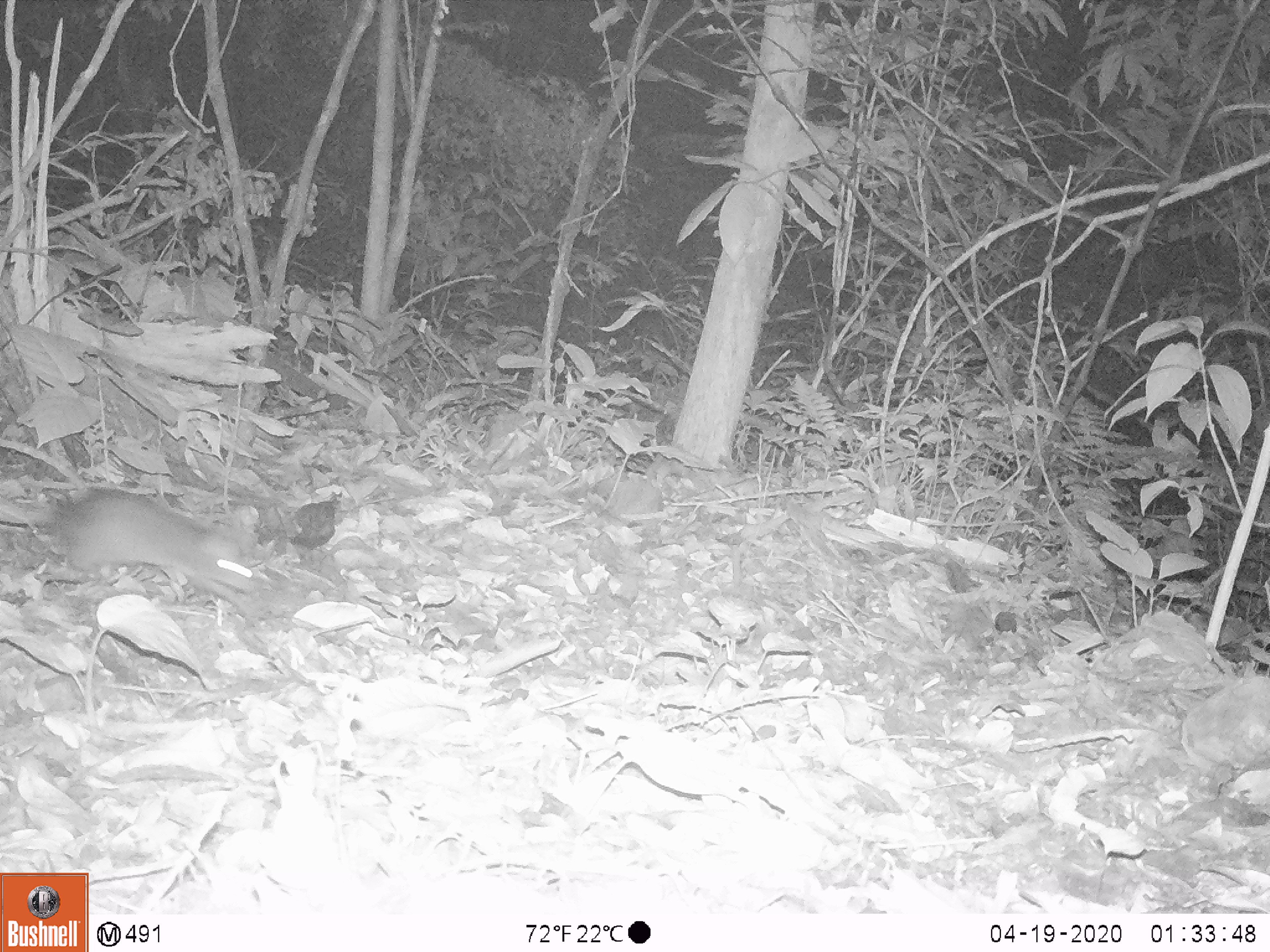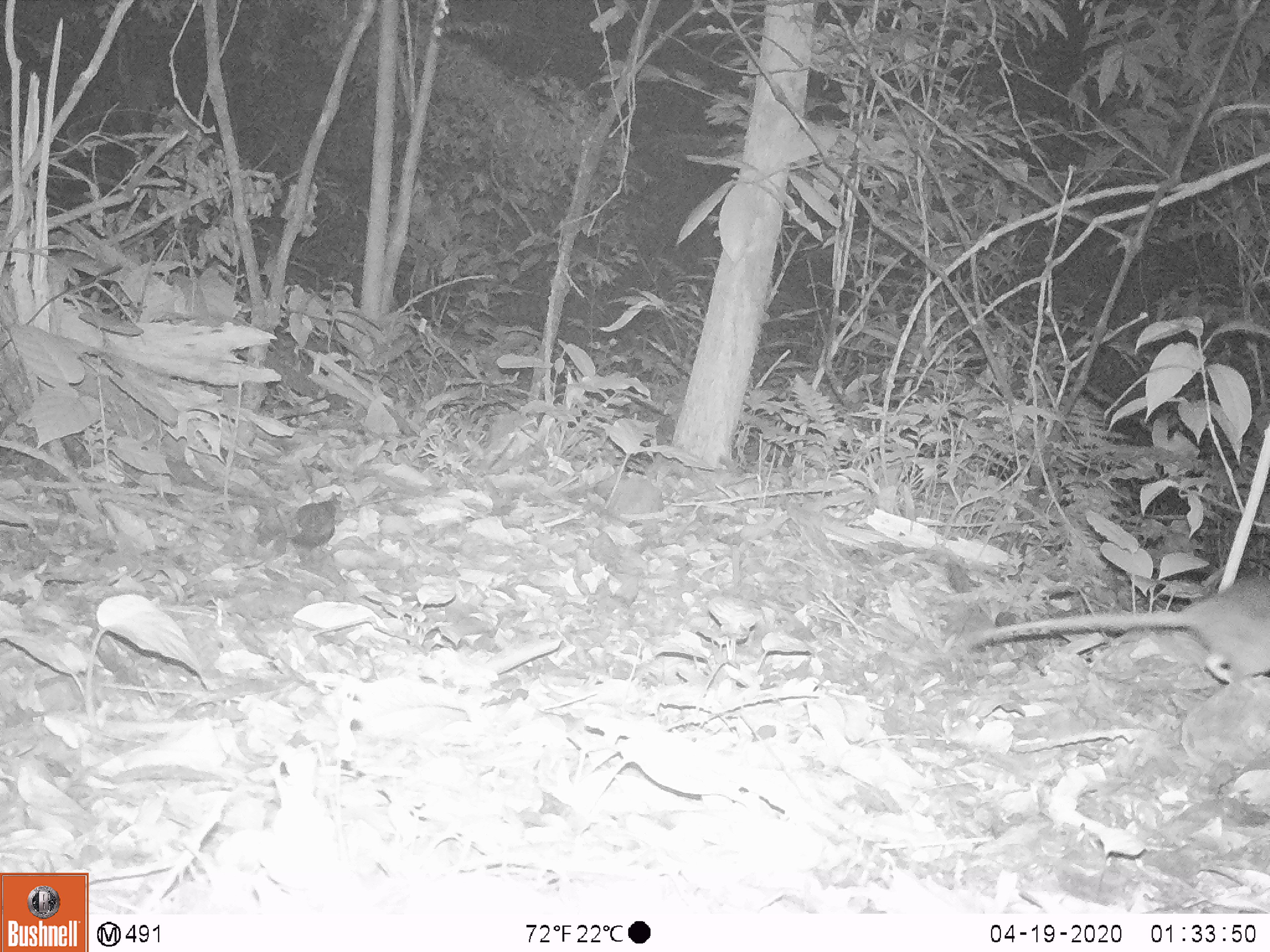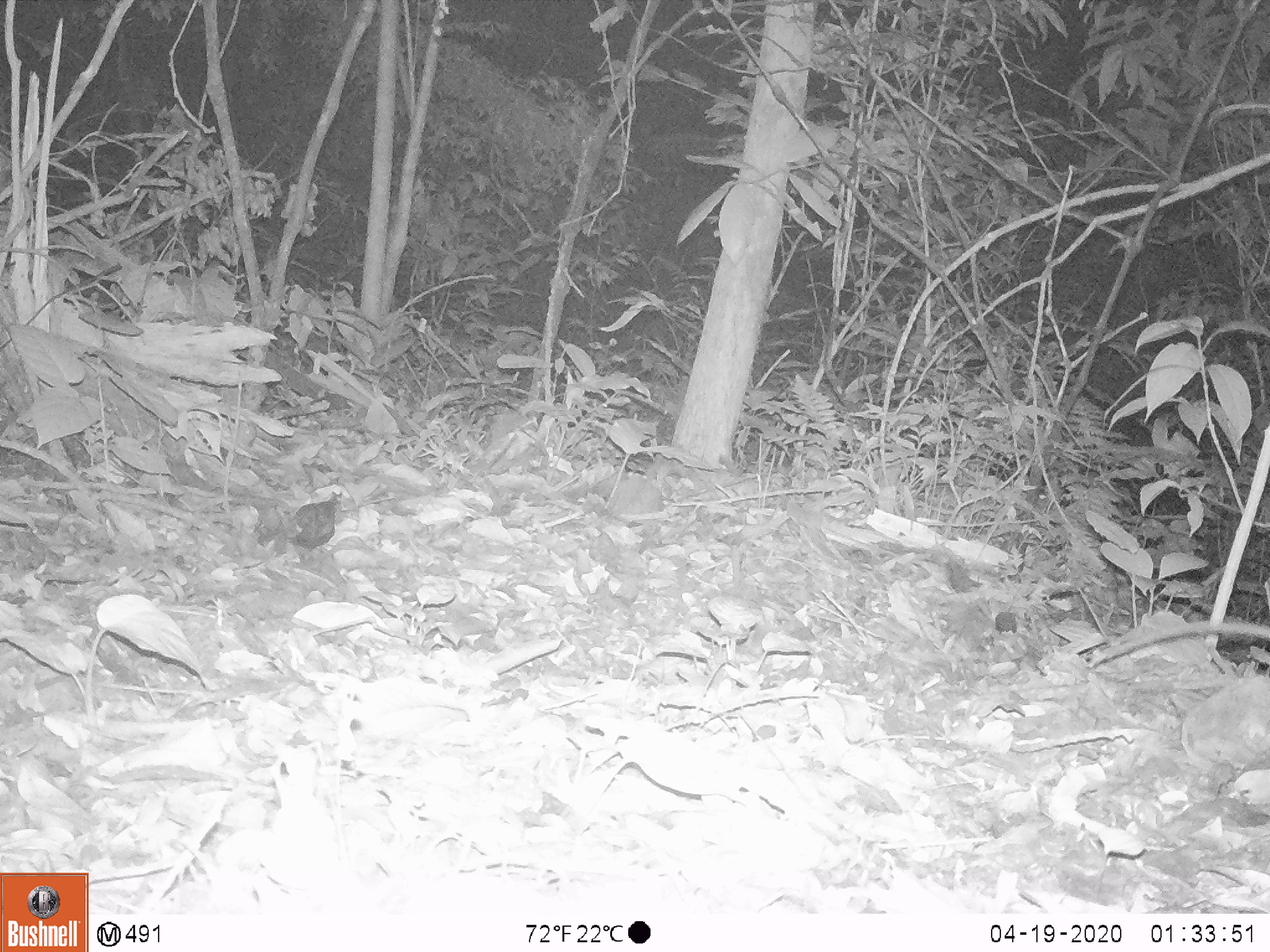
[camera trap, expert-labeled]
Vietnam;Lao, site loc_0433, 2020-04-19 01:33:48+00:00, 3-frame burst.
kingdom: Animalia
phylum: Chordata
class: Mammalia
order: Rodentia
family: Muridae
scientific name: Muridae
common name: old-world mice and rats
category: unidentified murid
Unidentified murid (old-world mice and rats) (Muridae). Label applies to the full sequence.